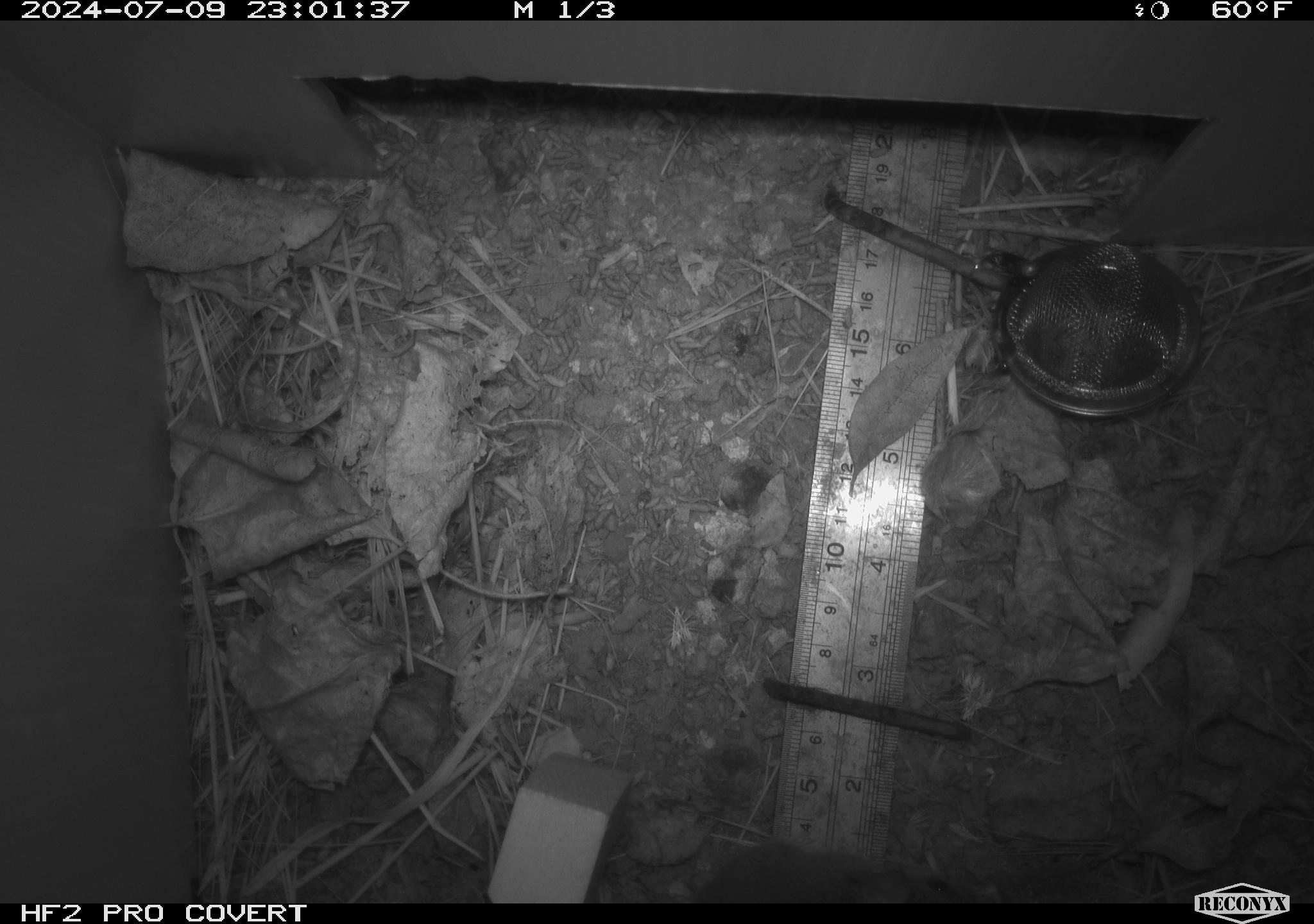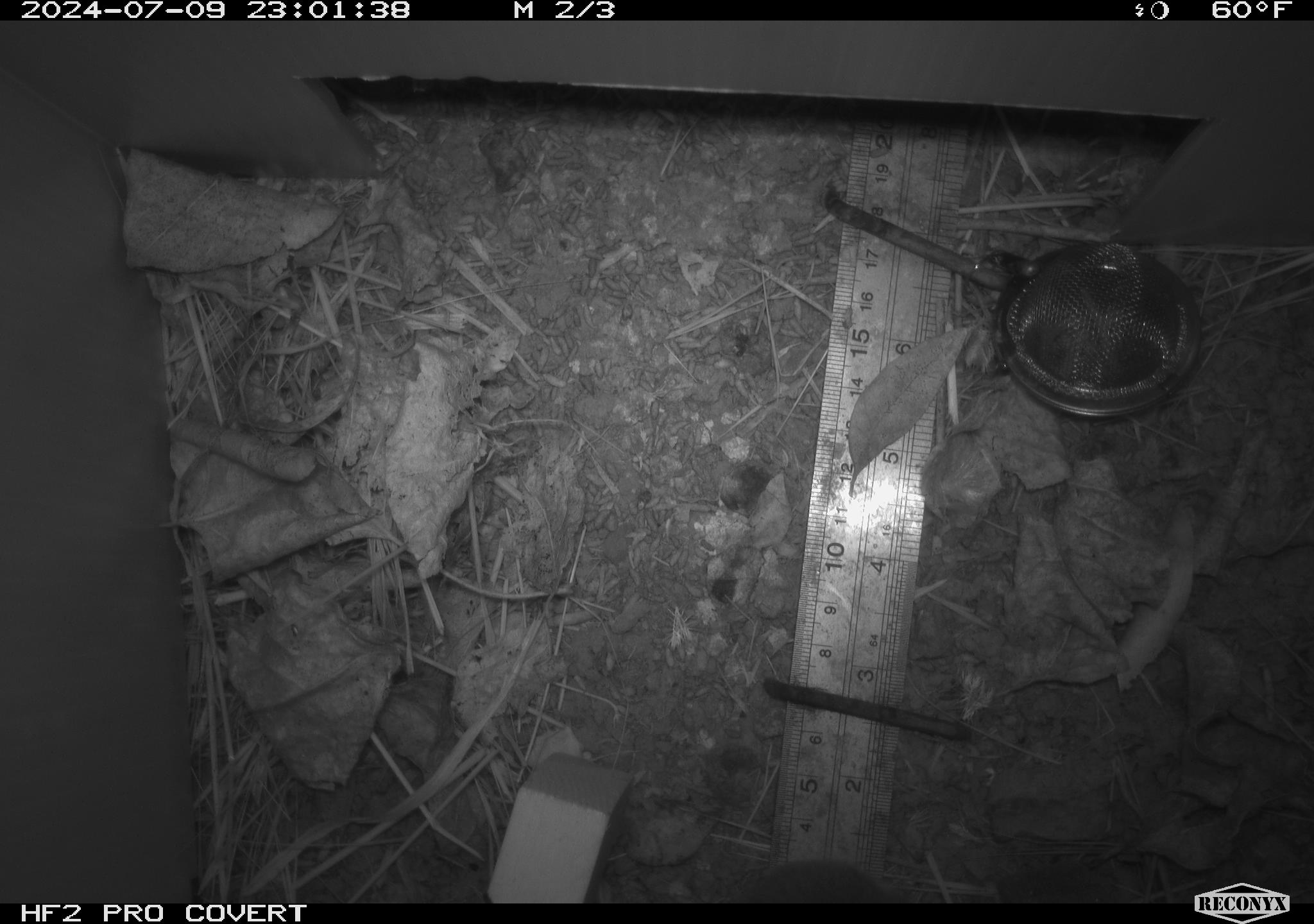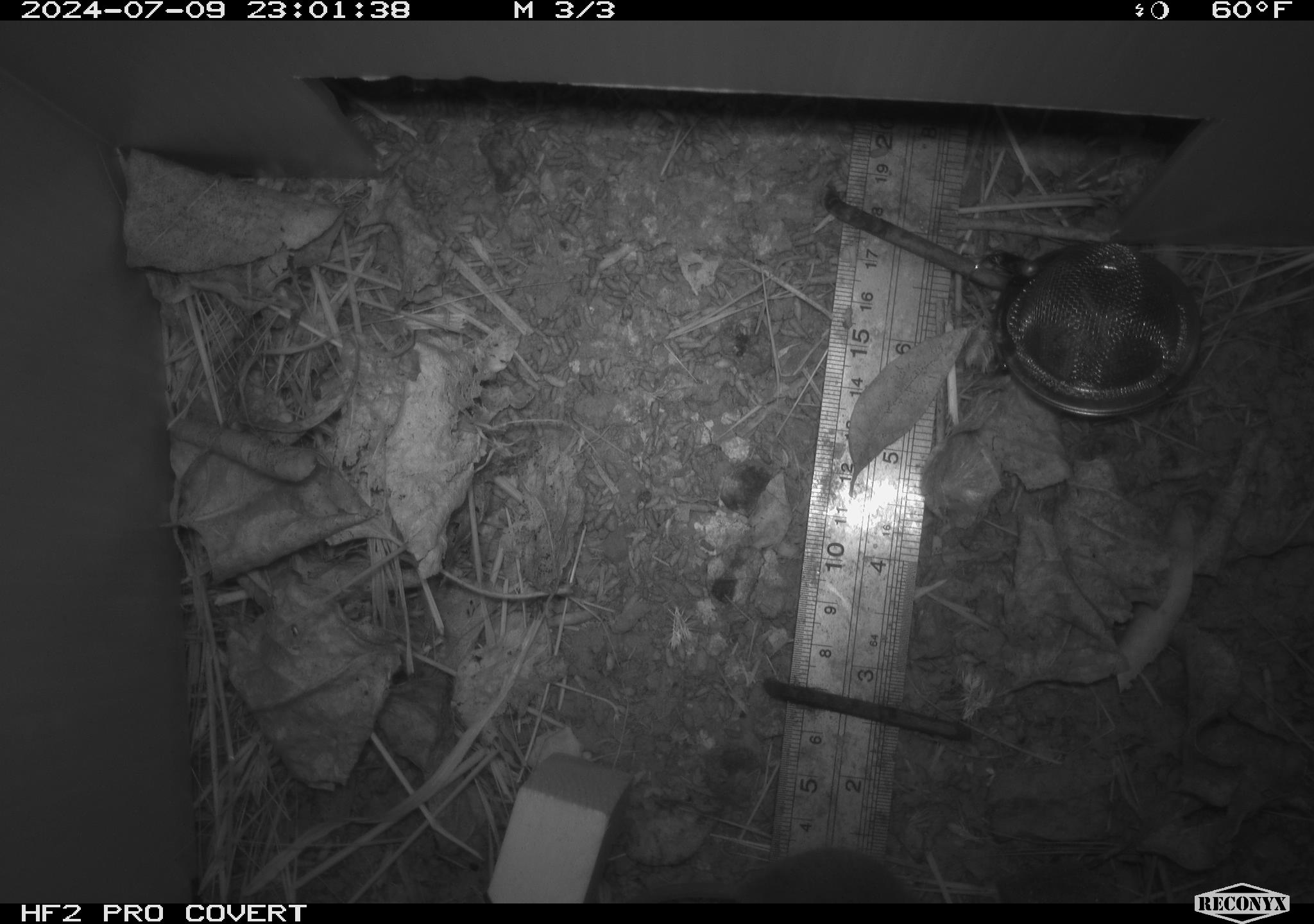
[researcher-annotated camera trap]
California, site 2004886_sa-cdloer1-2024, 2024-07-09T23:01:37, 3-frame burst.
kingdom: Animalia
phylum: Chordata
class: Mammalia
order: Rodentia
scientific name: Rodentia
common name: mouse species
Mouse species (Rodentia).